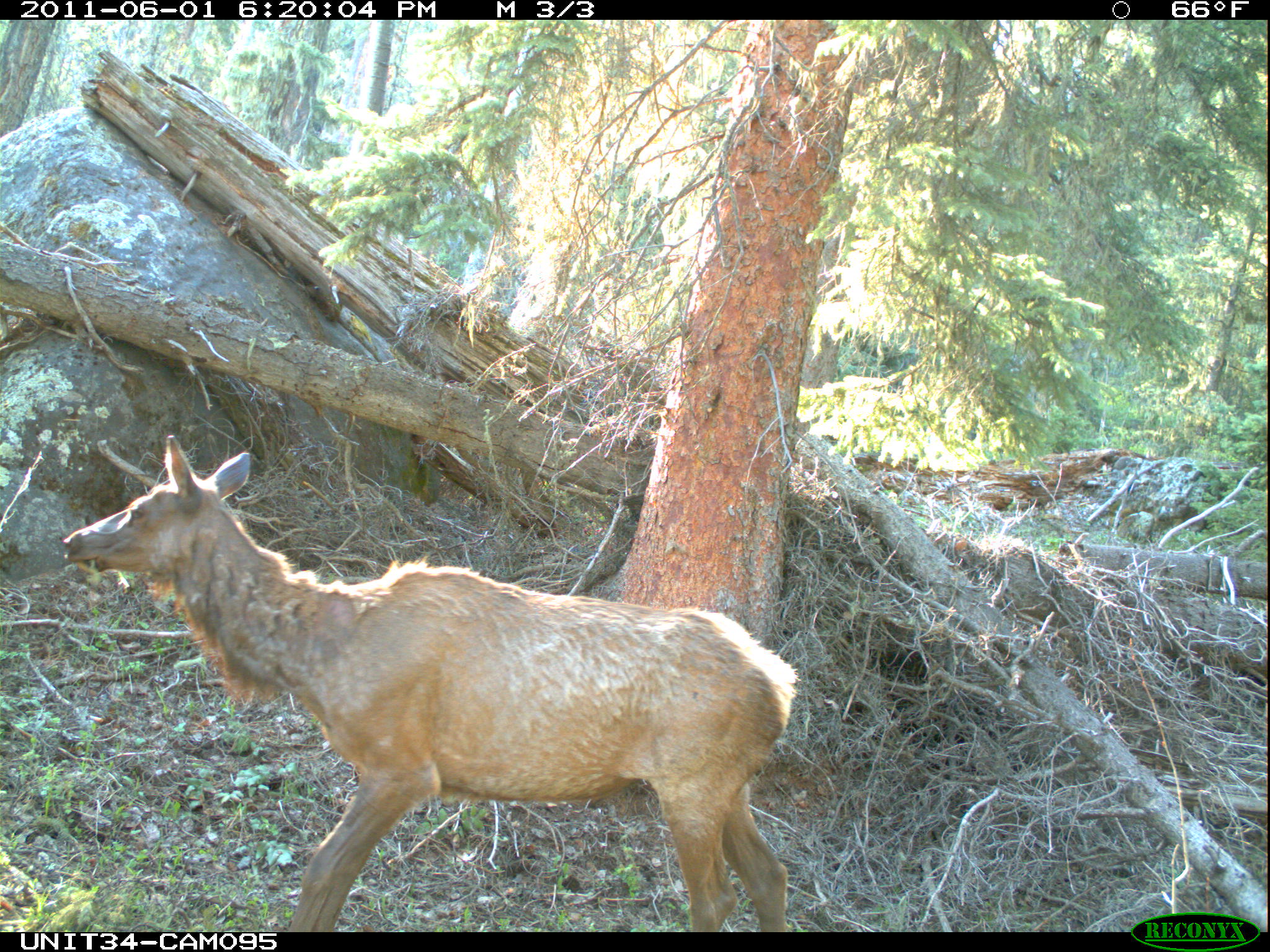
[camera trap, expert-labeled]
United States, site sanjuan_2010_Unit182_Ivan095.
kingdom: Animalia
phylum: Chordata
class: Mammalia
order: Artiodactyla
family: Cervidae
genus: Cervus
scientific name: Cervus elaphus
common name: red deer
Cervus elaphus (red deer).